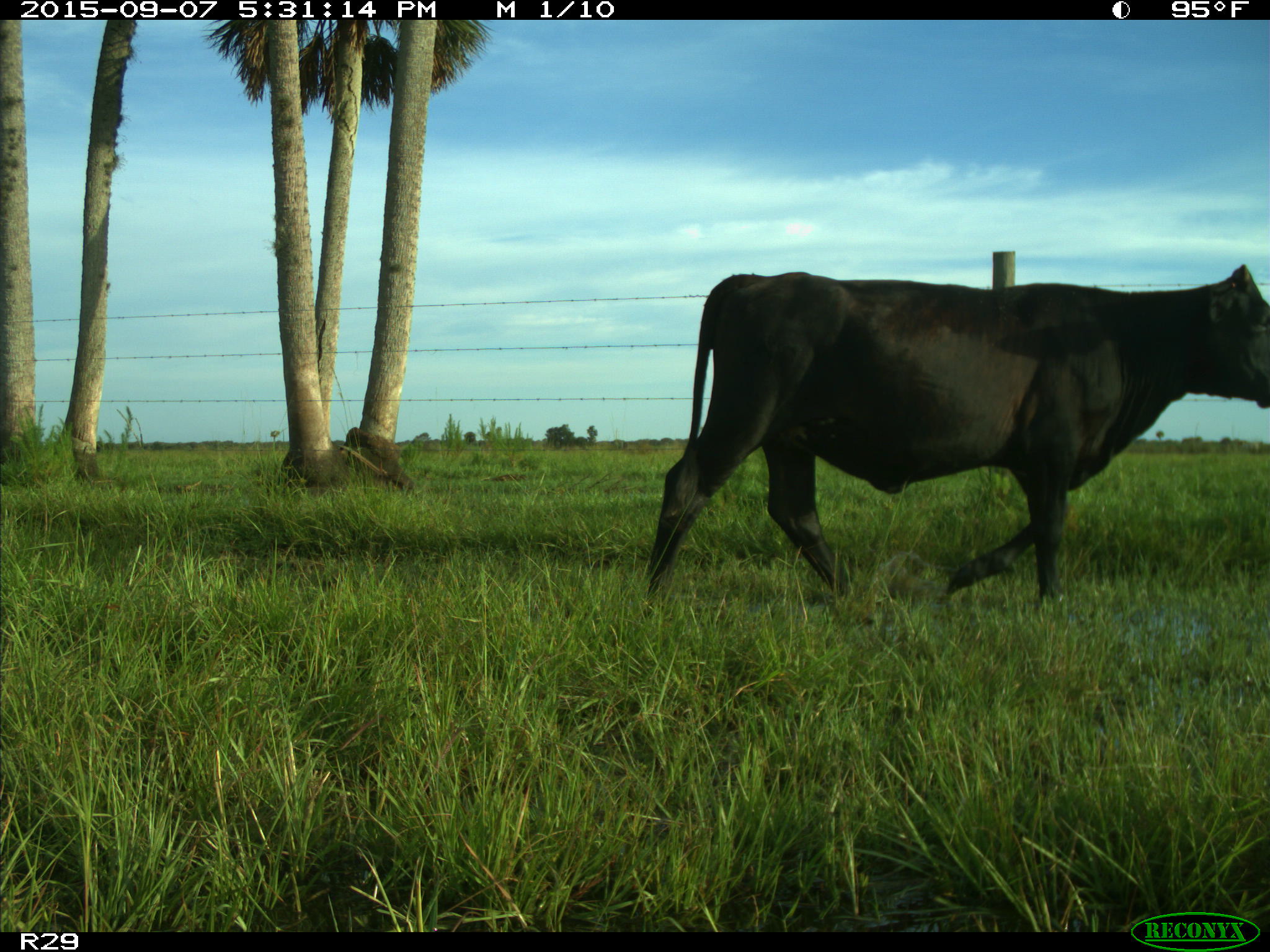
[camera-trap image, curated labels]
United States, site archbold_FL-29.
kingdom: Animalia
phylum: Chordata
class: Mammalia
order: Artiodactyla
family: Bovidae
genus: Bos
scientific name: Bos taurus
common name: domestic cow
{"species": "Bos taurus (domestic cow)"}